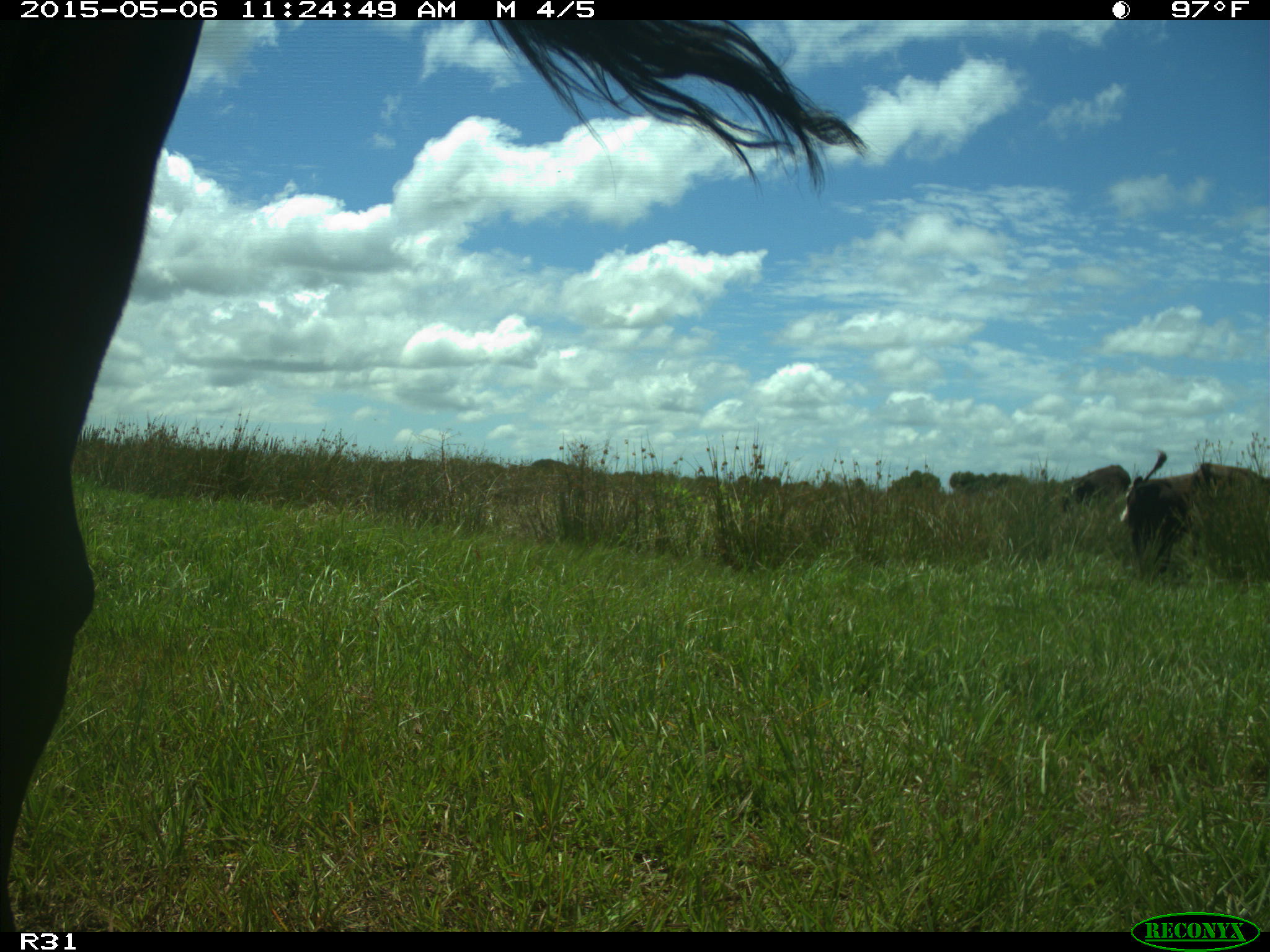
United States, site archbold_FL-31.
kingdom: Animalia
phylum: Chordata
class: Mammalia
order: Artiodactyla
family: Bovidae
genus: Bos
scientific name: Bos taurus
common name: domestic cow